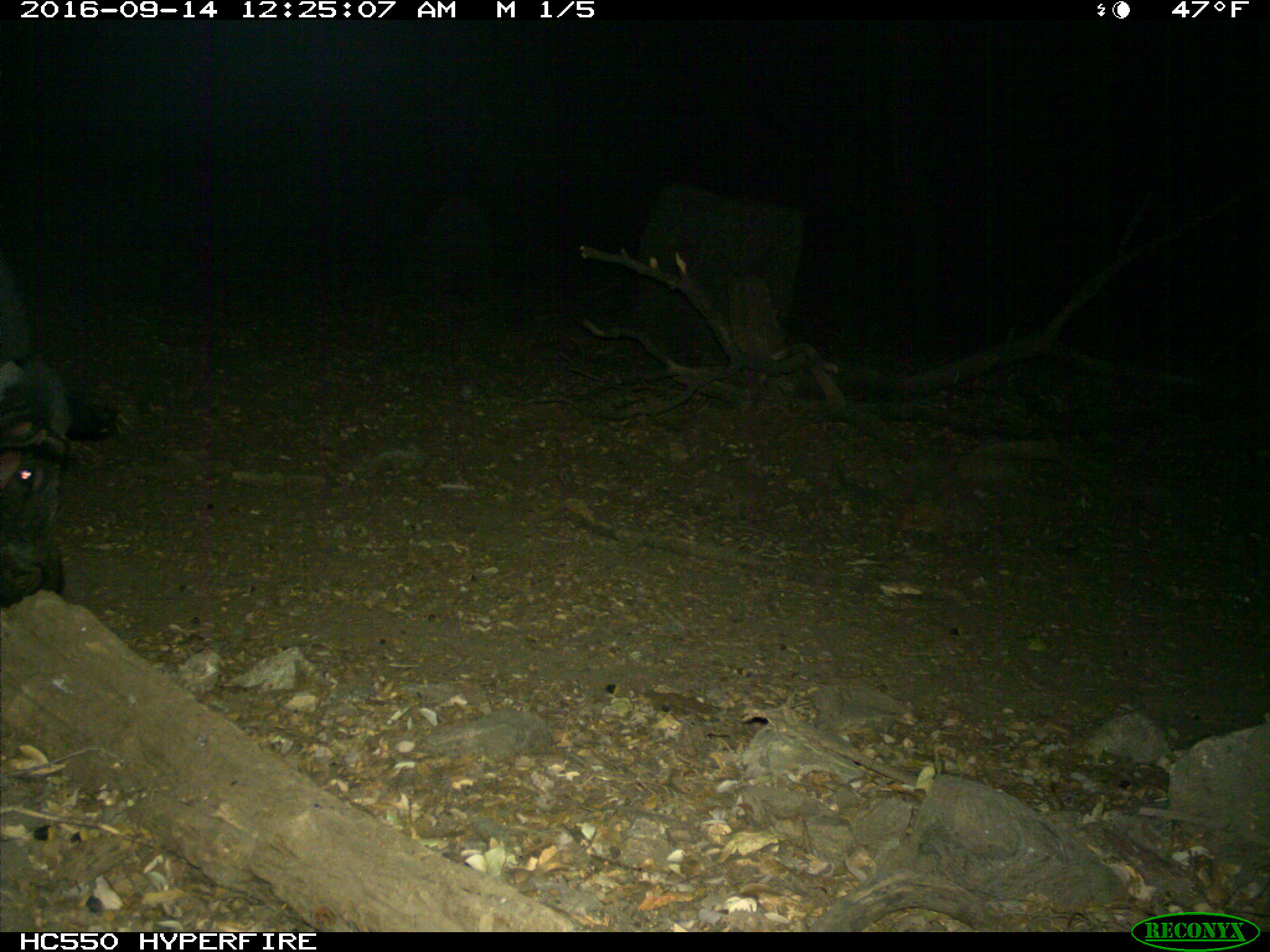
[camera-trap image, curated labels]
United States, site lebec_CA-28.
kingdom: Animalia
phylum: Chordata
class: Mammalia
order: Artiodactyla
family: Suidae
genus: Sus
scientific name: Sus scrofa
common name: wild boar